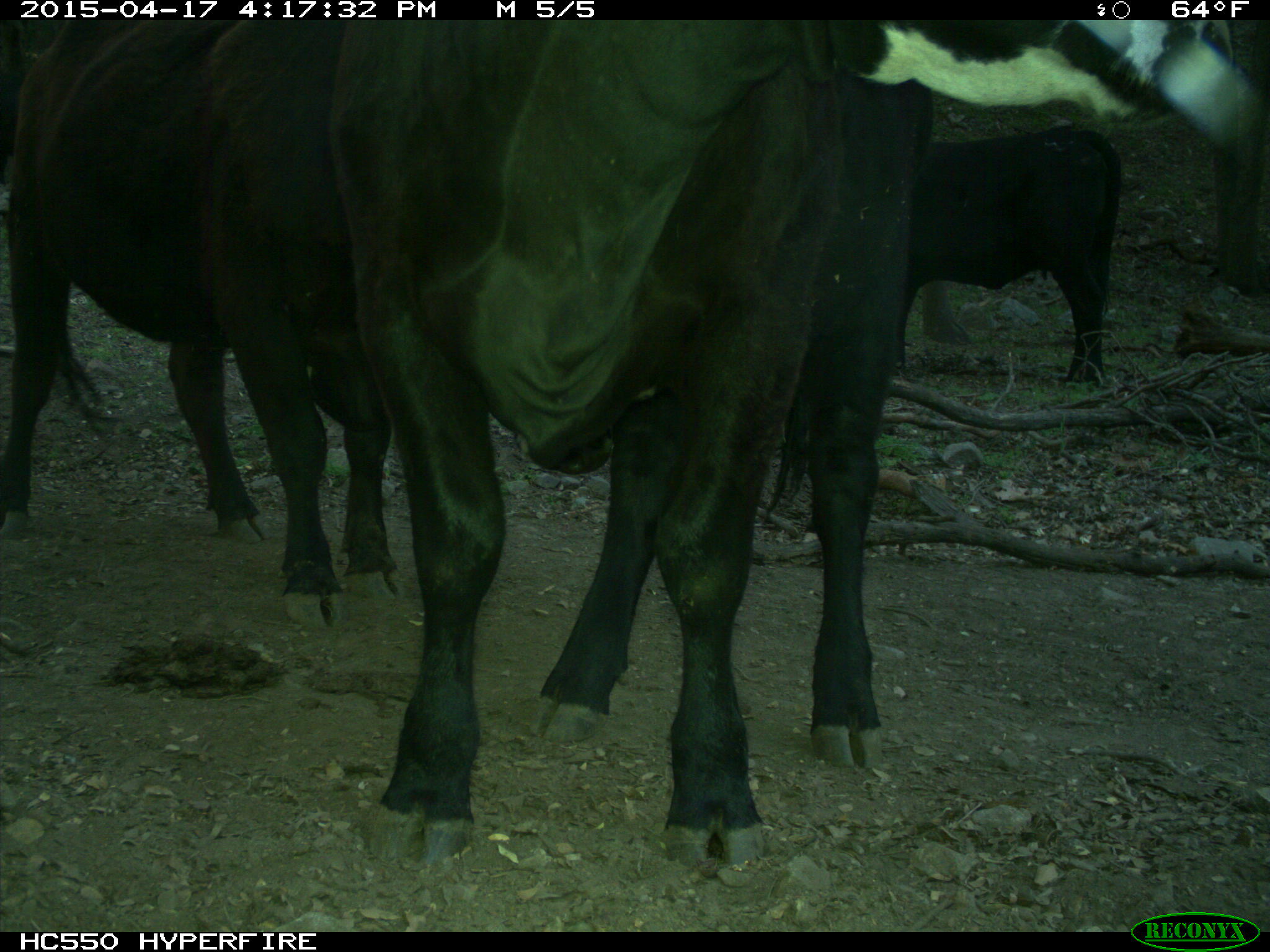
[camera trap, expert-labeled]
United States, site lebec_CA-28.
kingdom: Animalia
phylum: Chordata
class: Mammalia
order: Artiodactyla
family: Bovidae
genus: Bos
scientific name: Bos taurus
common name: domestic cow